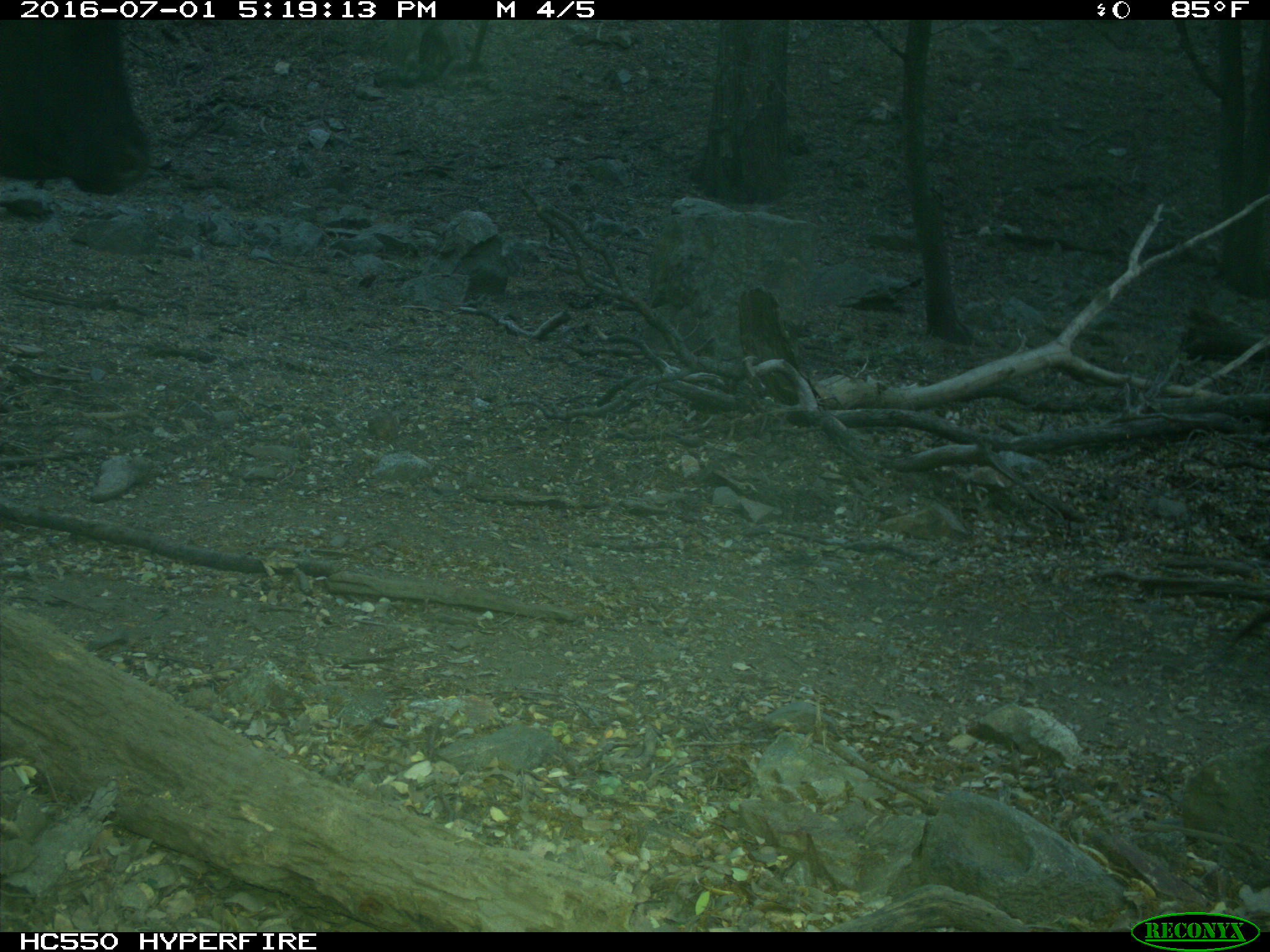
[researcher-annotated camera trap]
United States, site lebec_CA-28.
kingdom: Animalia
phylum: Chordata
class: Mammalia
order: Artiodactyla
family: Bovidae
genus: Bos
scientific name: Bos taurus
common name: domestic cow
Bos taurus (domestic cow).